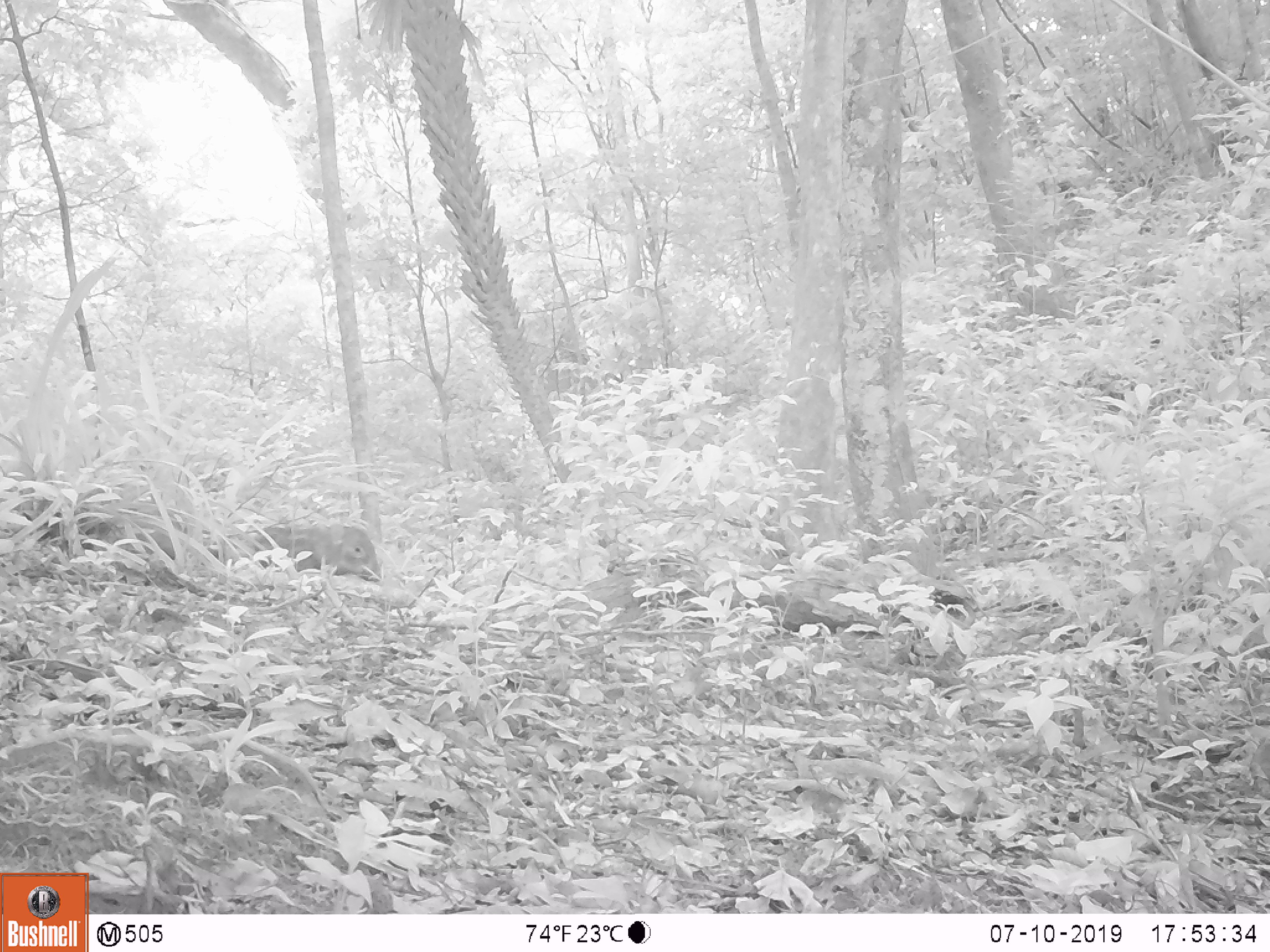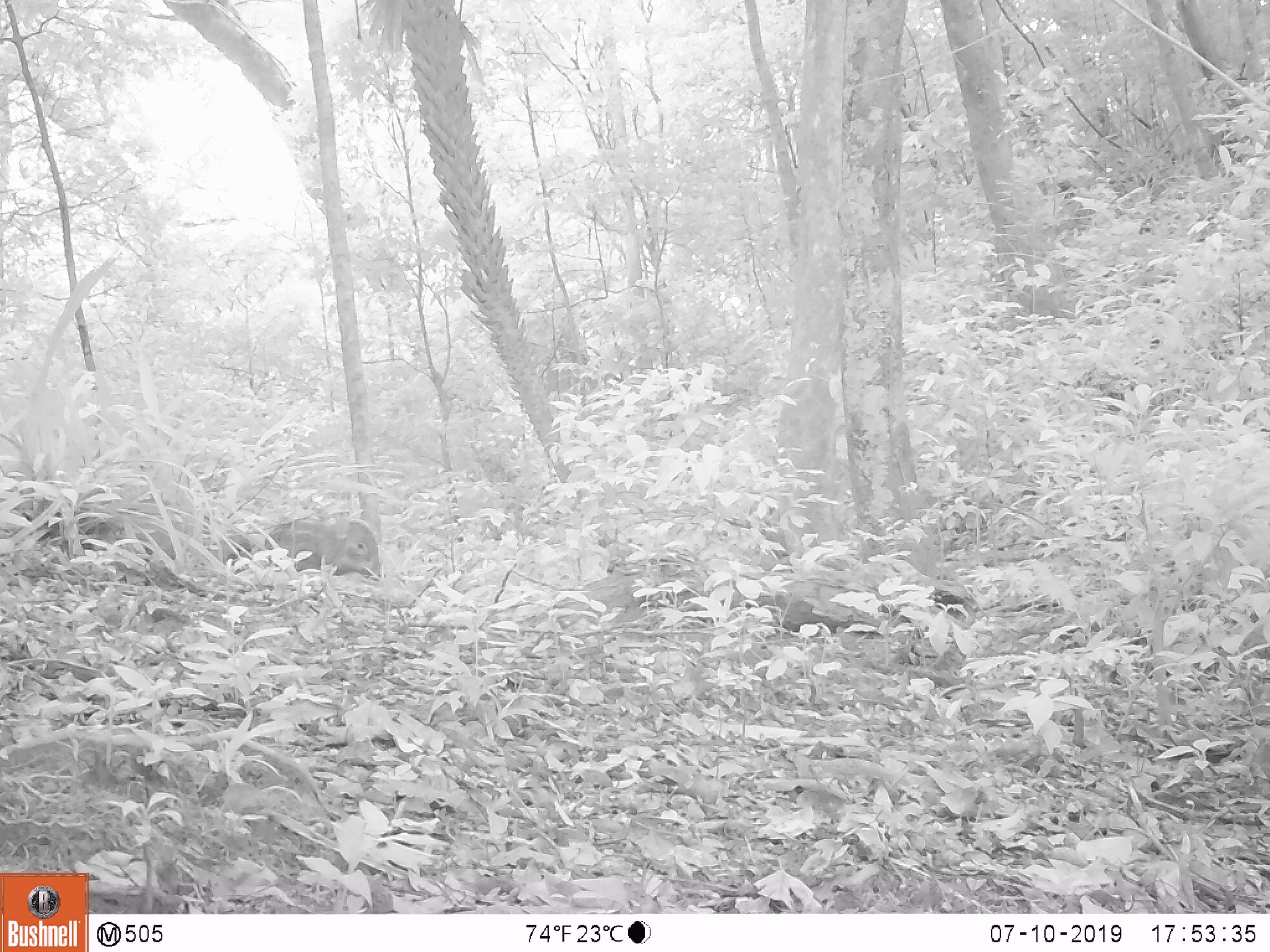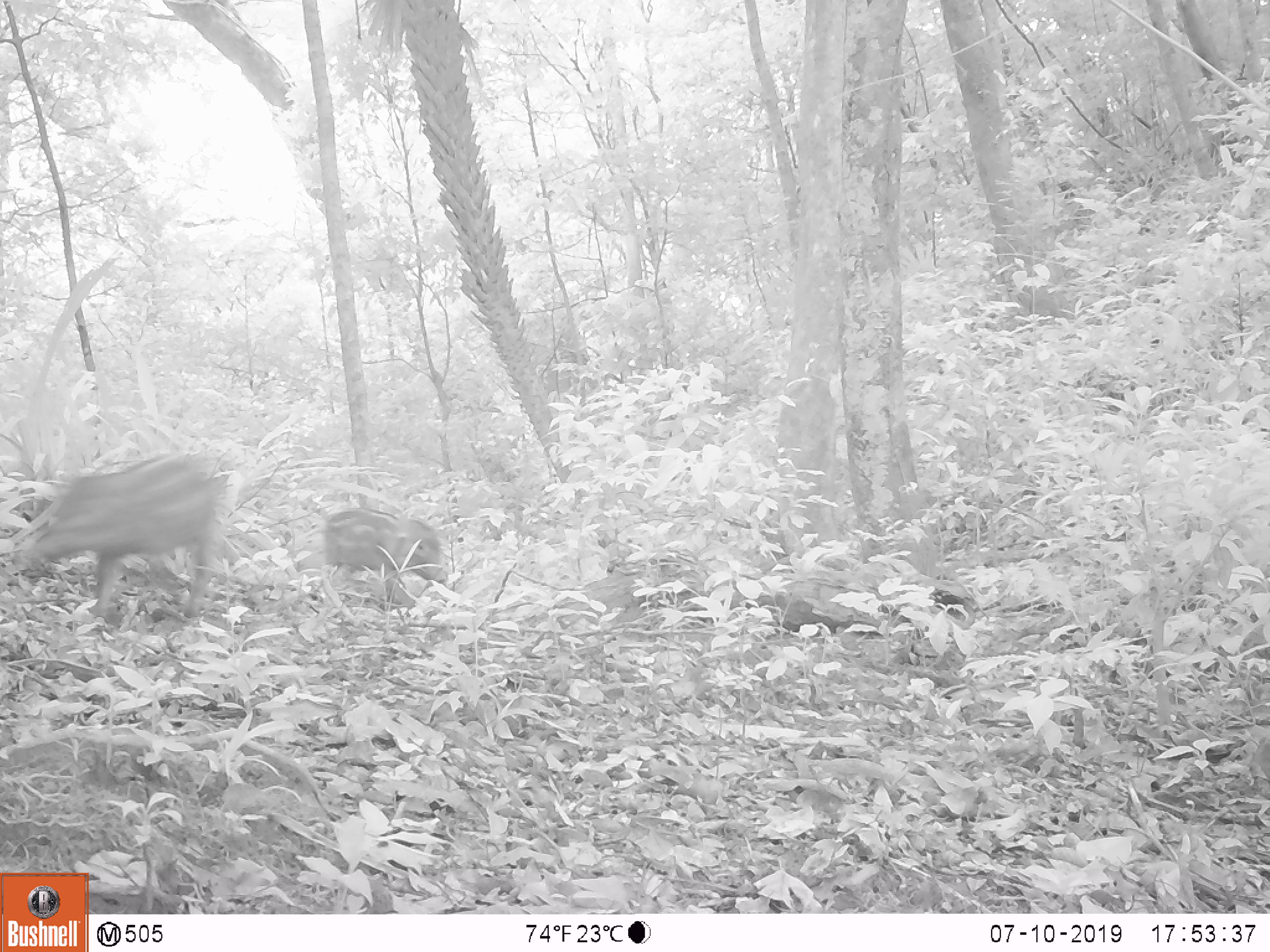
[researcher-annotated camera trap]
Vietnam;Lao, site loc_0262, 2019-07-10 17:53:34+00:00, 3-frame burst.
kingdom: Animalia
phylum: Chordata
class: Mammalia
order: Artiodactyla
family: Suidae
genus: Sus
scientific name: Sus scrofa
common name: eurasian wild pig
Eurasian wild pig (Sus scrofa). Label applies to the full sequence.